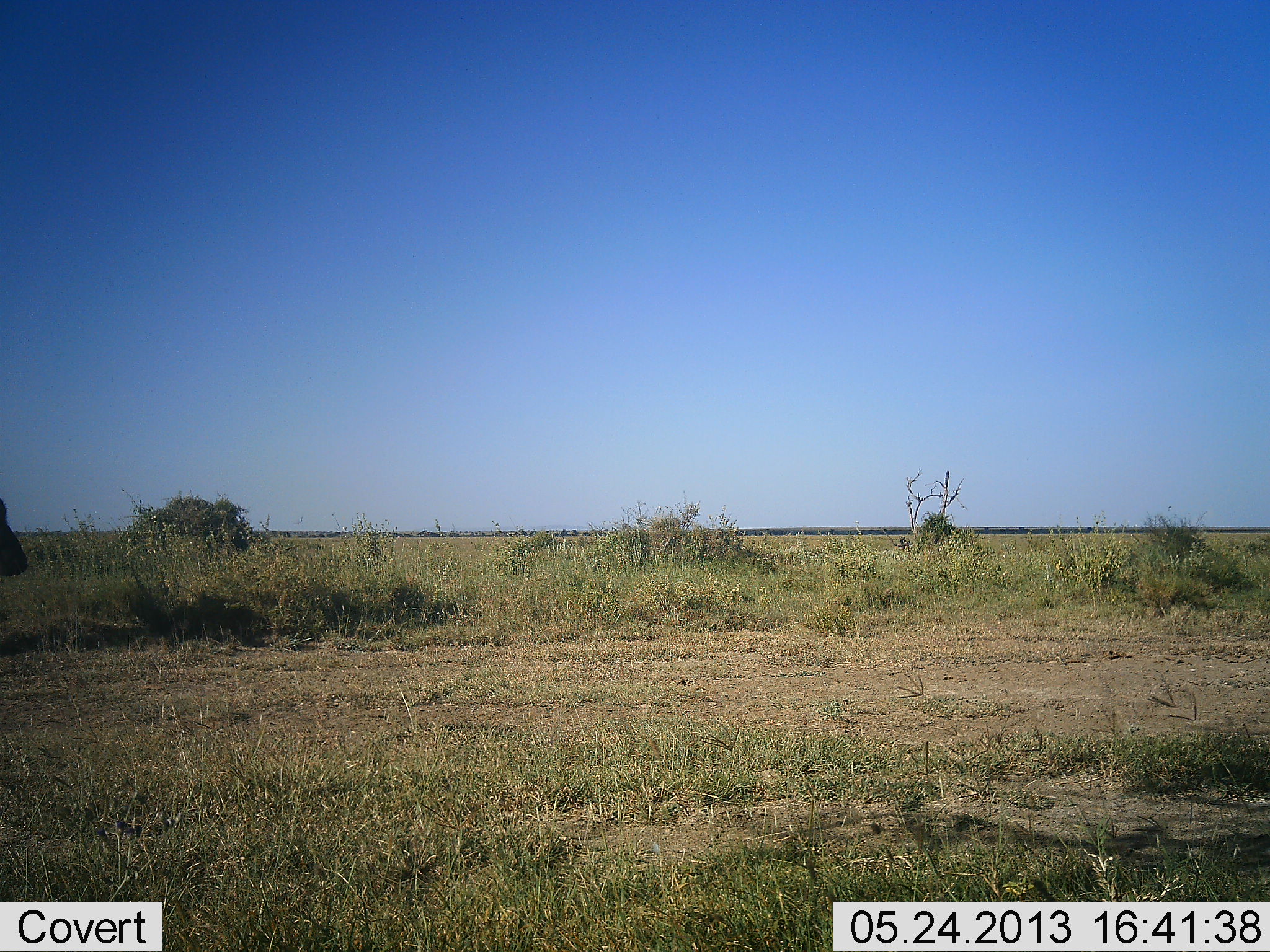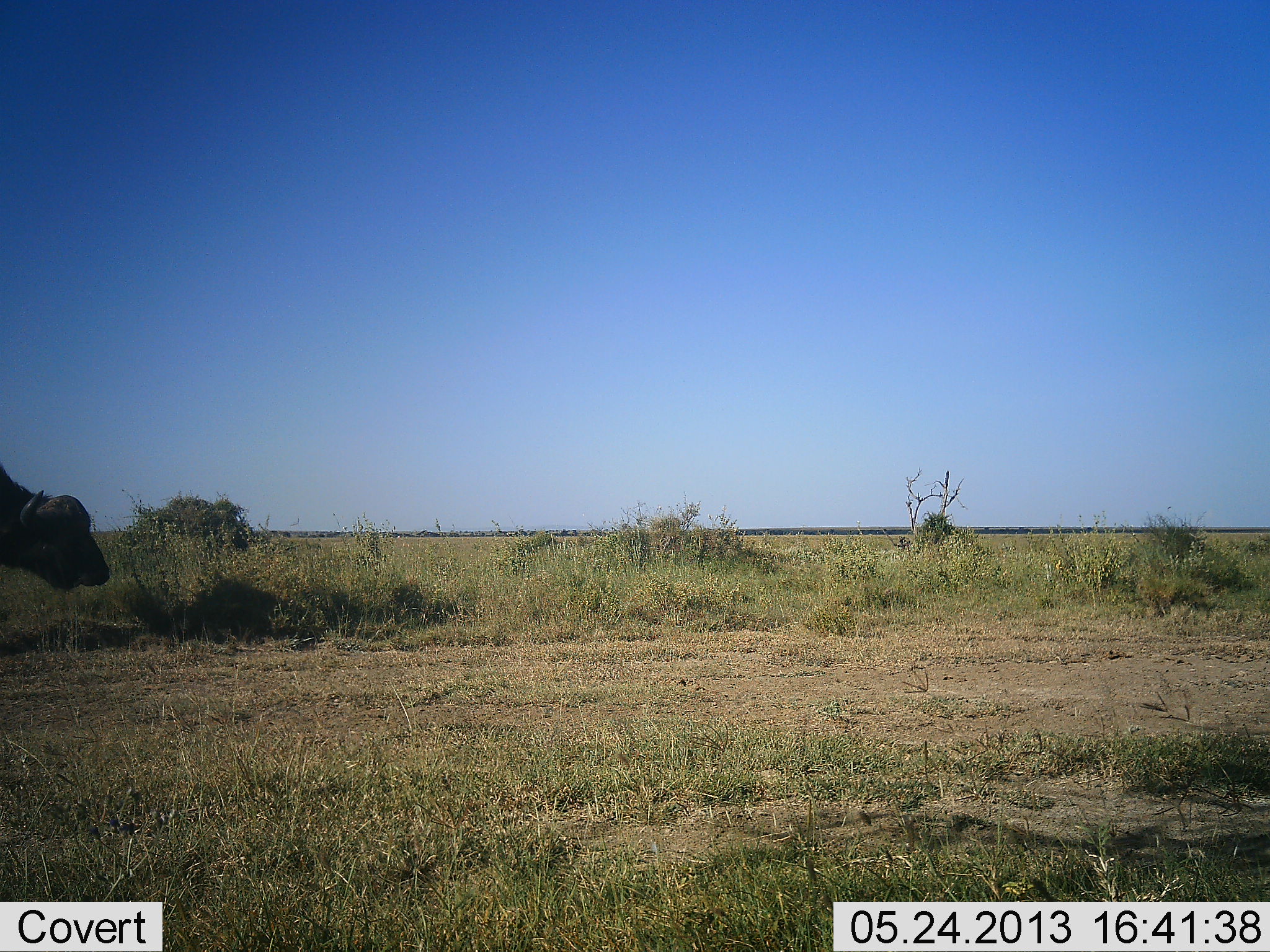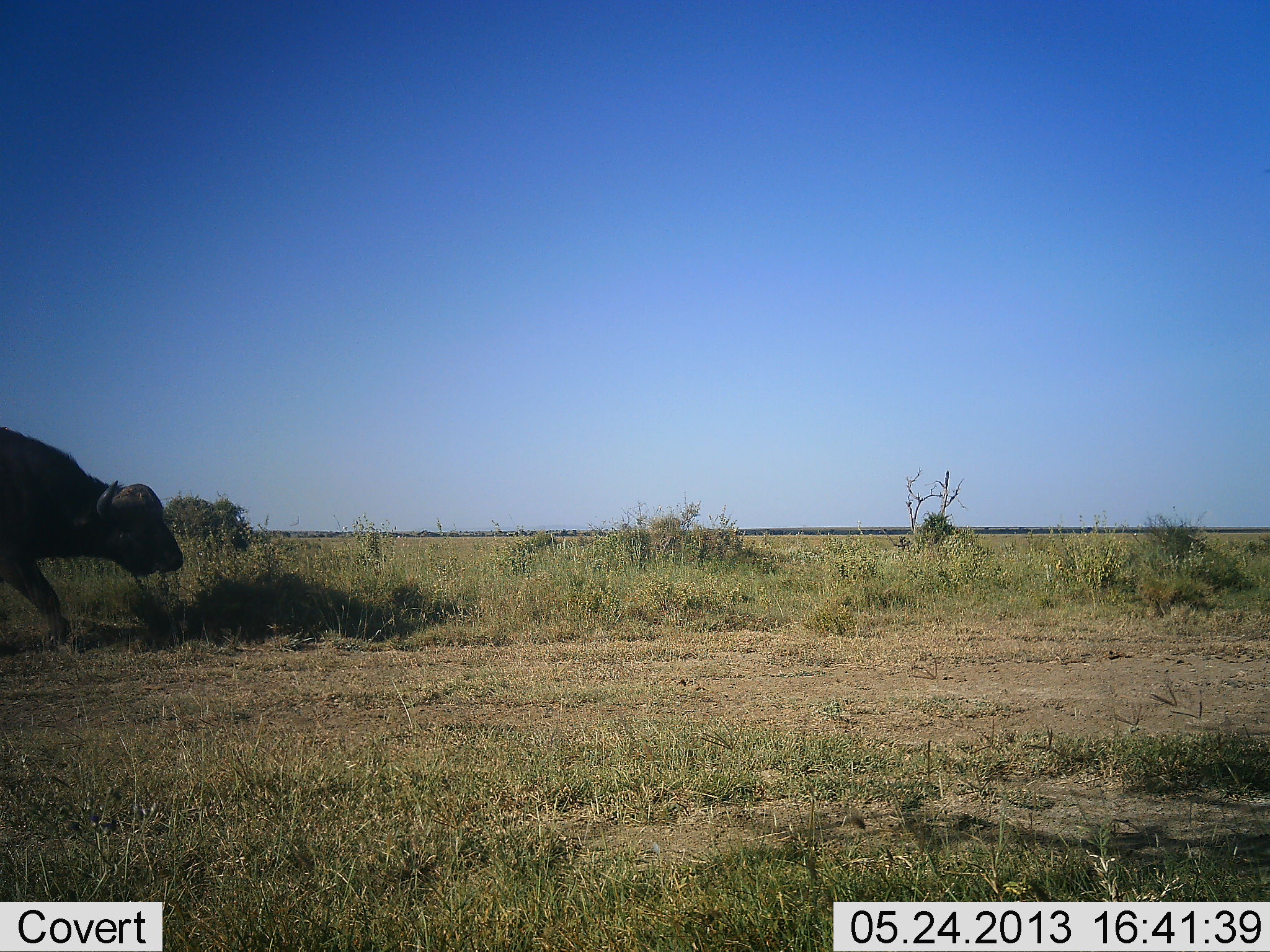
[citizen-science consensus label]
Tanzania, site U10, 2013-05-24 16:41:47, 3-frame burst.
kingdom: Animalia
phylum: Chordata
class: Mammalia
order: Artiodactyla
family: Bovidae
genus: Syncerus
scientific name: Syncerus caffer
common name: cape buffalo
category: buffalo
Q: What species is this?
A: Buffalo (cape buffalo) (Syncerus caffer).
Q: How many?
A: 1.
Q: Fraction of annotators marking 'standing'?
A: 10%.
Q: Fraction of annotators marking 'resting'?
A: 0%.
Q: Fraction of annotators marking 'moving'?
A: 100%.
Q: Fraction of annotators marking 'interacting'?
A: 0%.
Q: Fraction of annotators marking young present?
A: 0%.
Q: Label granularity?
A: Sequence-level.